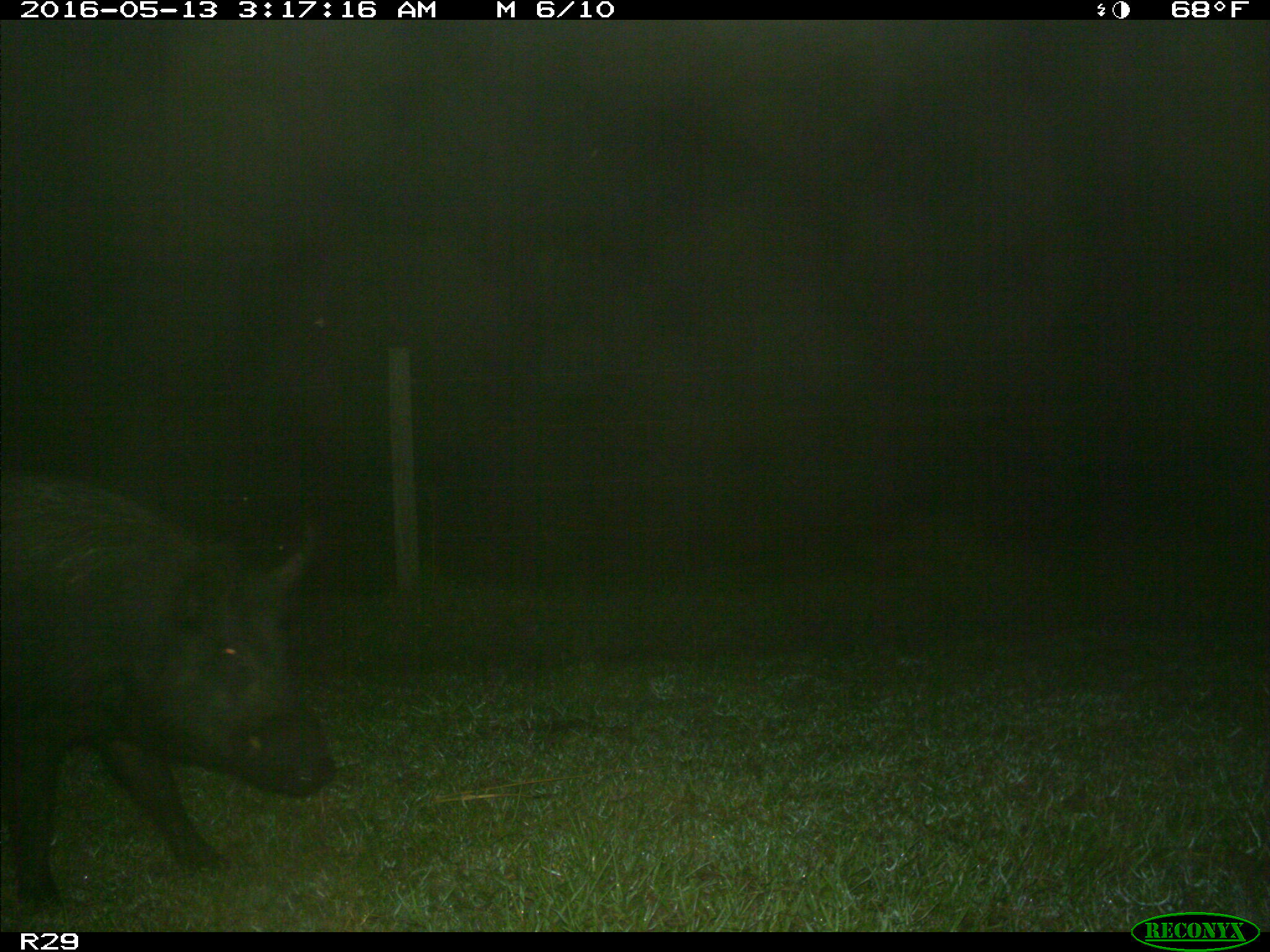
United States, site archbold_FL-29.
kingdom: Animalia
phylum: Chordata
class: Mammalia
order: Artiodactyla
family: Suidae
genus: Sus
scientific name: Sus scrofa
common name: wild boar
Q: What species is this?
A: Sus scrofa (wild boar).